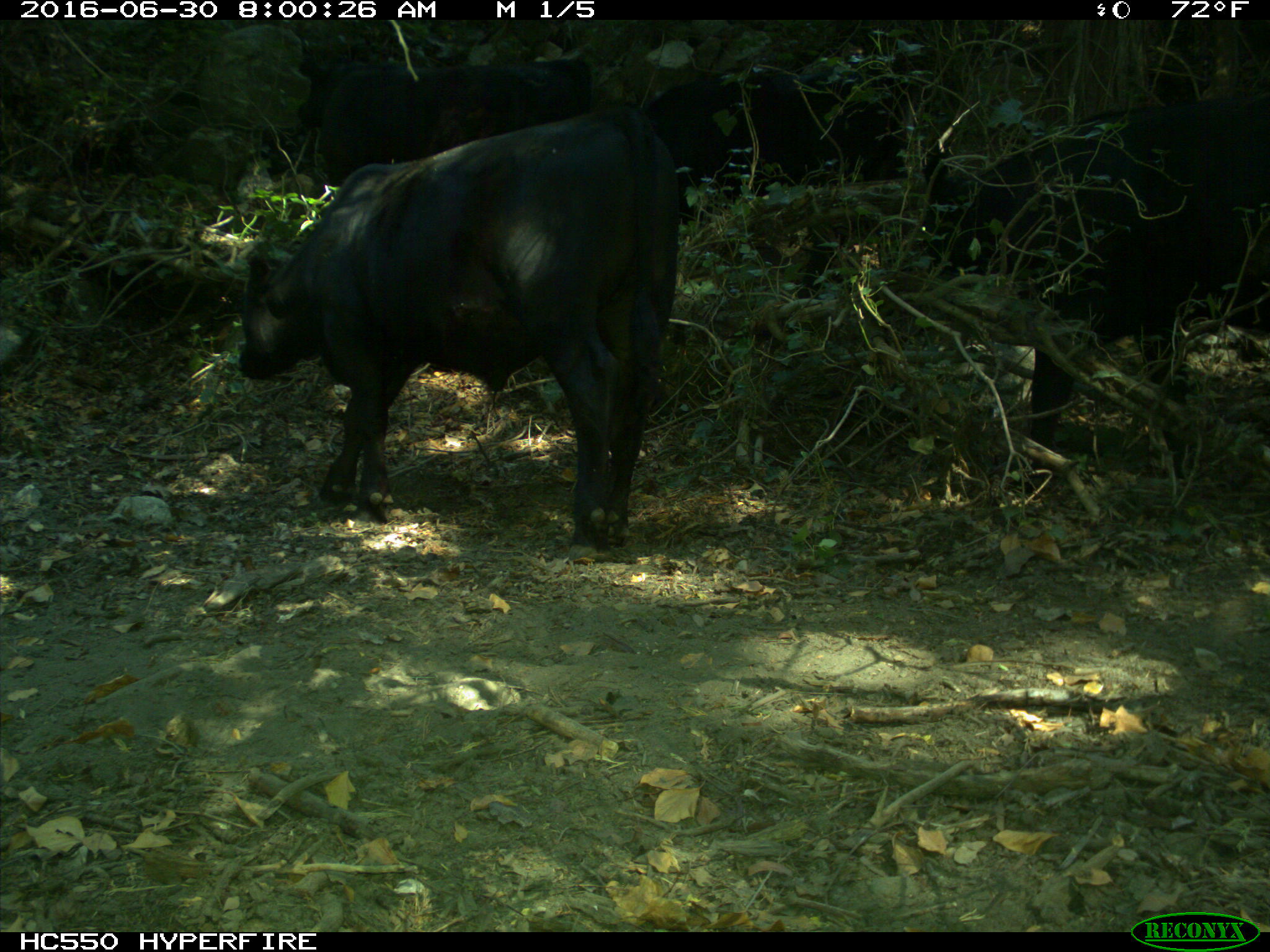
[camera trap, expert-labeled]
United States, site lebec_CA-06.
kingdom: Animalia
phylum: Chordata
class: Mammalia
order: Artiodactyla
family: Bovidae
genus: Bos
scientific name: Bos taurus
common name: domestic cow